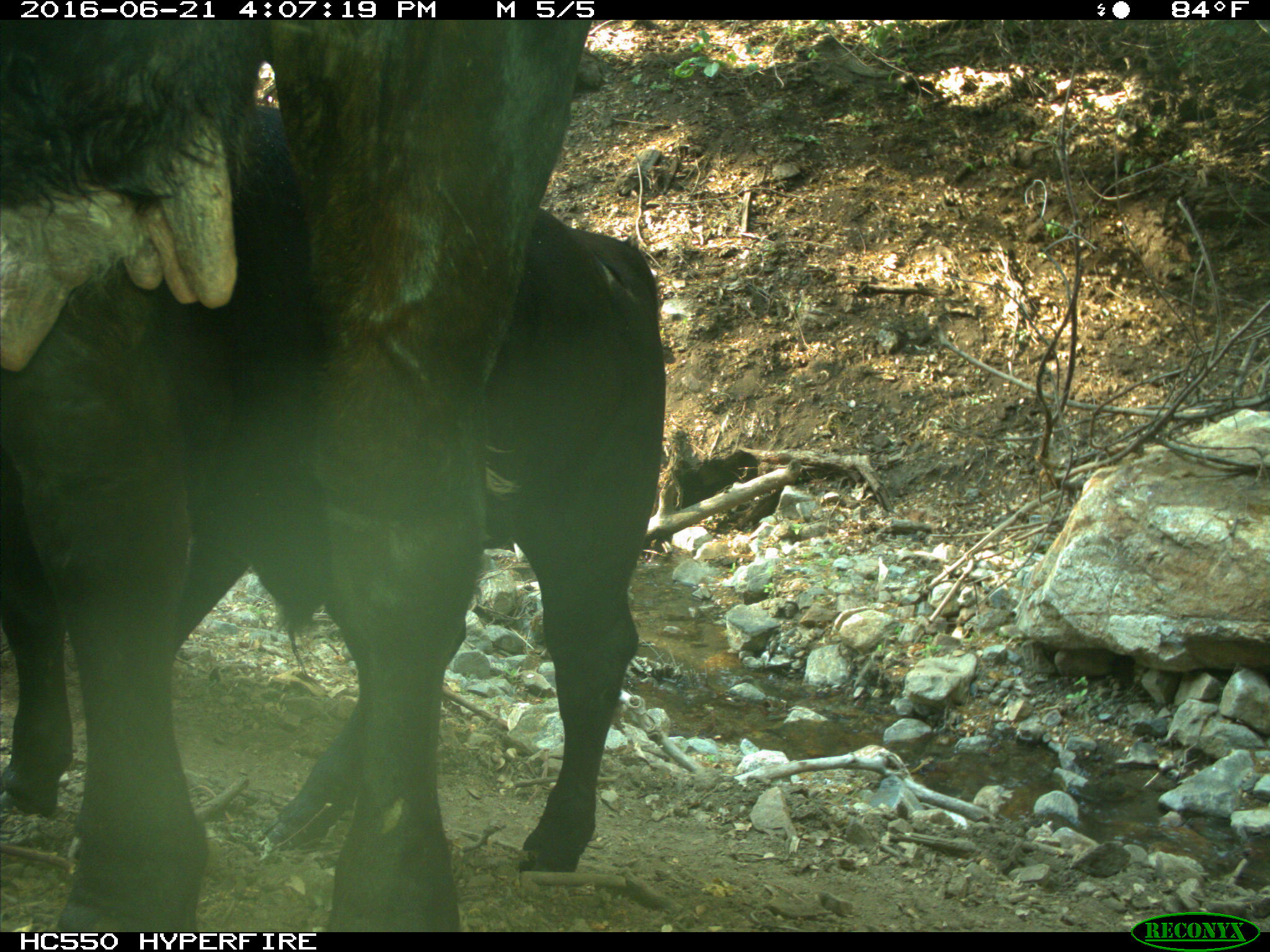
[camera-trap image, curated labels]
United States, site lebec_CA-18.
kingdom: Animalia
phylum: Chordata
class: Mammalia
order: Artiodactyla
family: Bovidae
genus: Bos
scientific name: Bos taurus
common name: domestic cow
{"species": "Bos taurus (domestic cow)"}